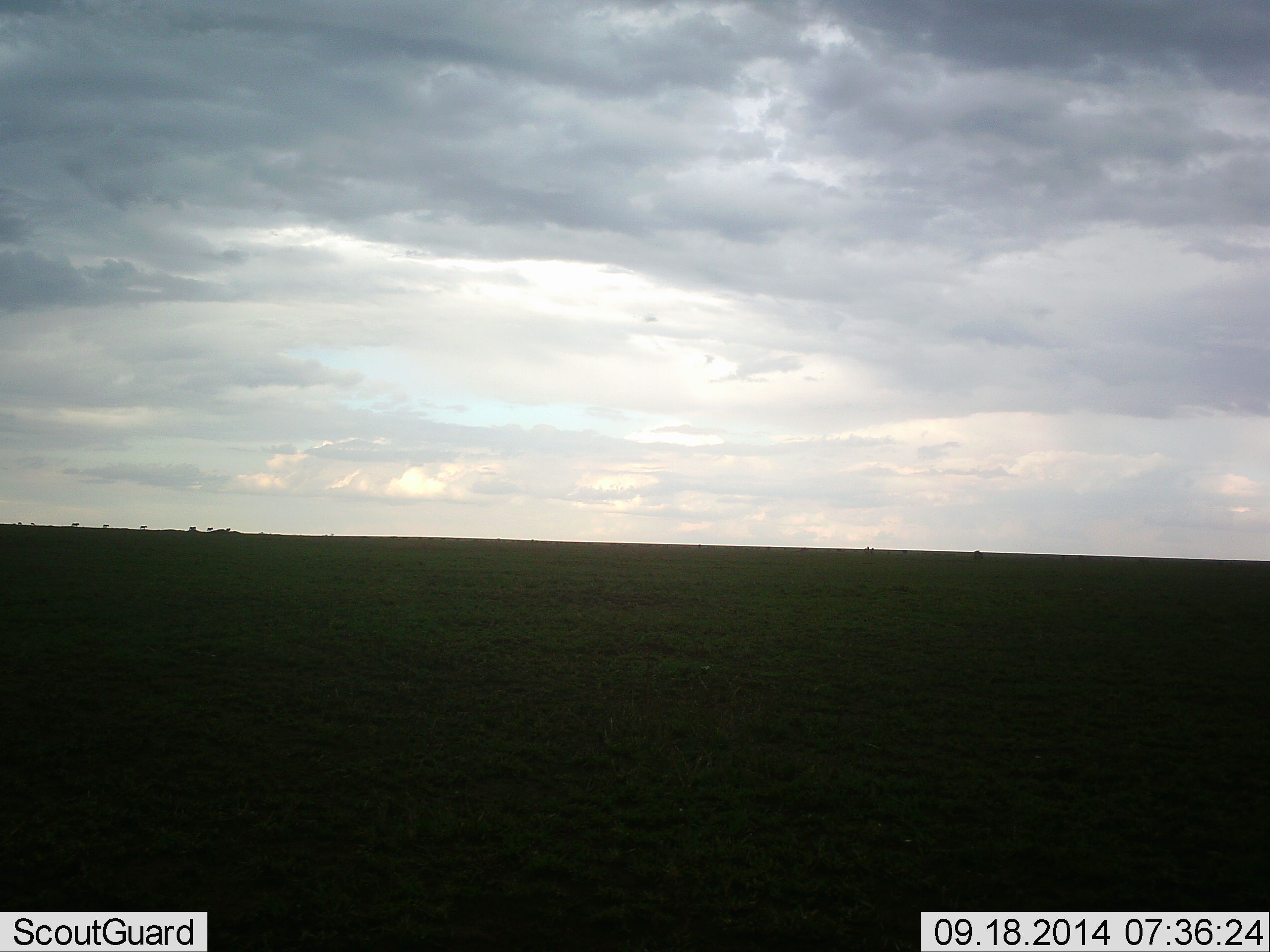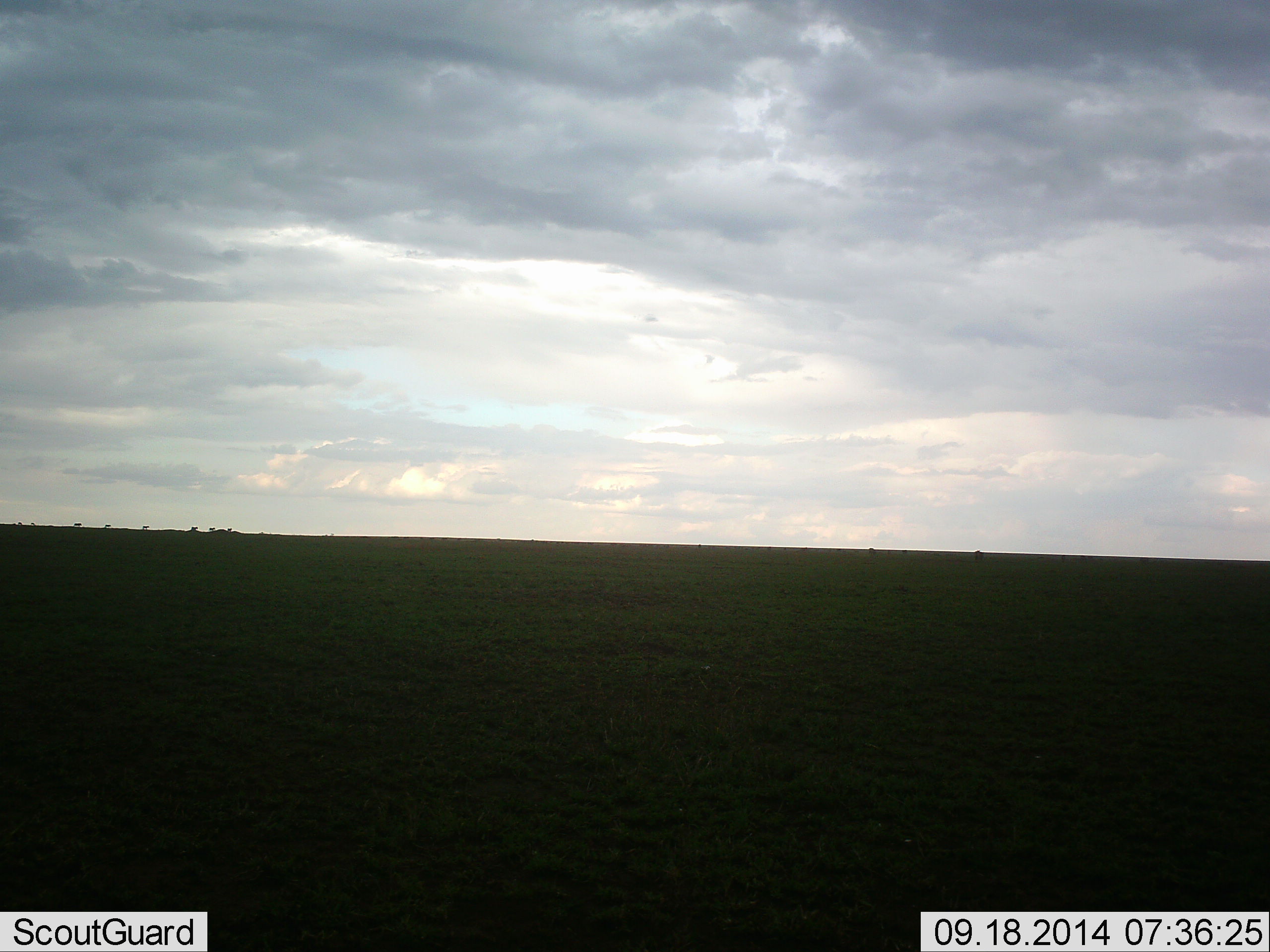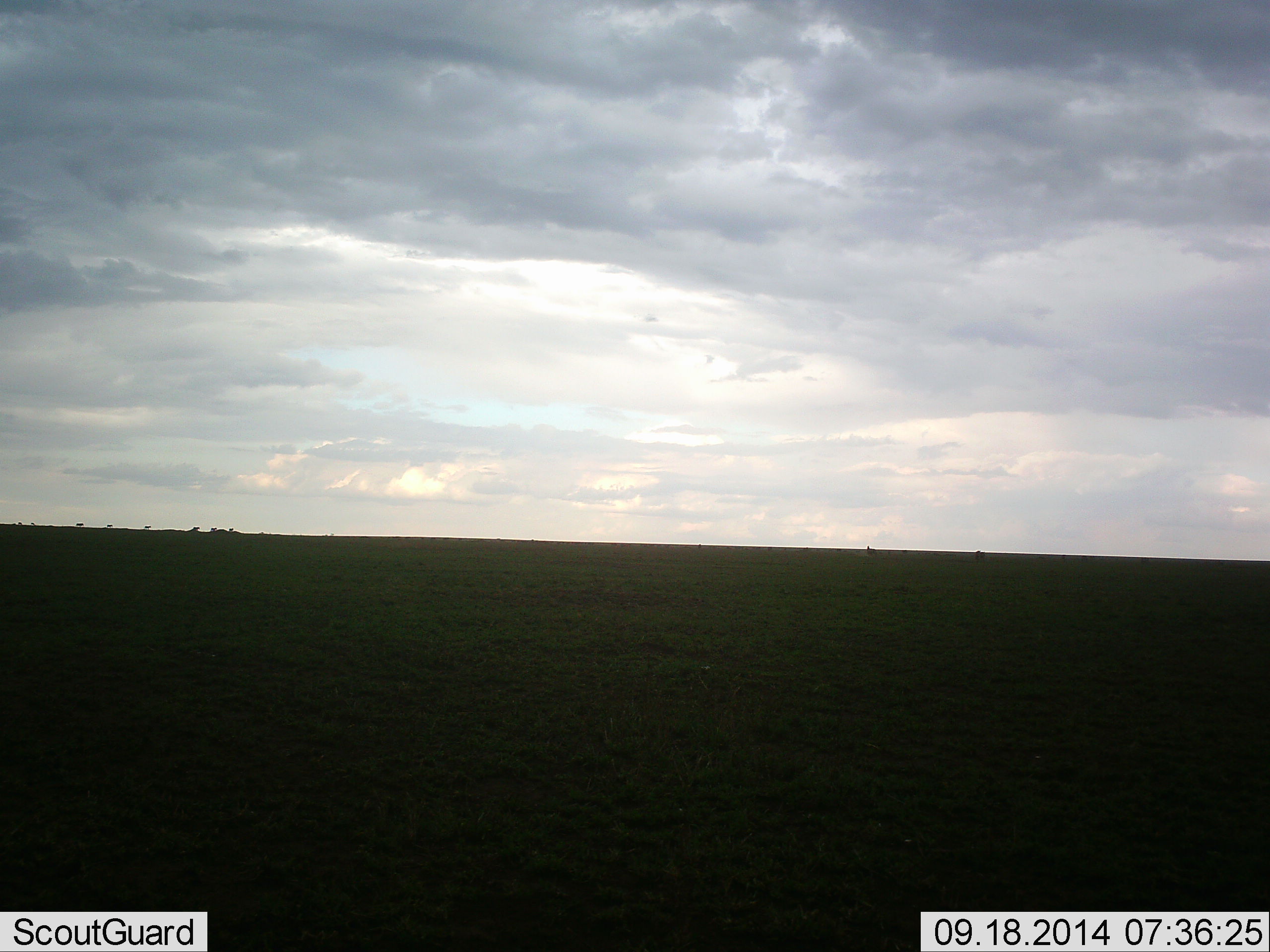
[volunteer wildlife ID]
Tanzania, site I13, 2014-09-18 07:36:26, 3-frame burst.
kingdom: Animalia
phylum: Chordata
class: Aves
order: Otidiformes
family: Otididae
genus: Ardeotis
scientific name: Ardeotis kori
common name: kori bustard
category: koribustard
Koribustard (kori bustard) (Ardeotis kori), count 1. Behavior (volunteer vote fractions): standing 17%, resting 0%, moving 67%, interacting 17%. Young present (vote fraction): 0%. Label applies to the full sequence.